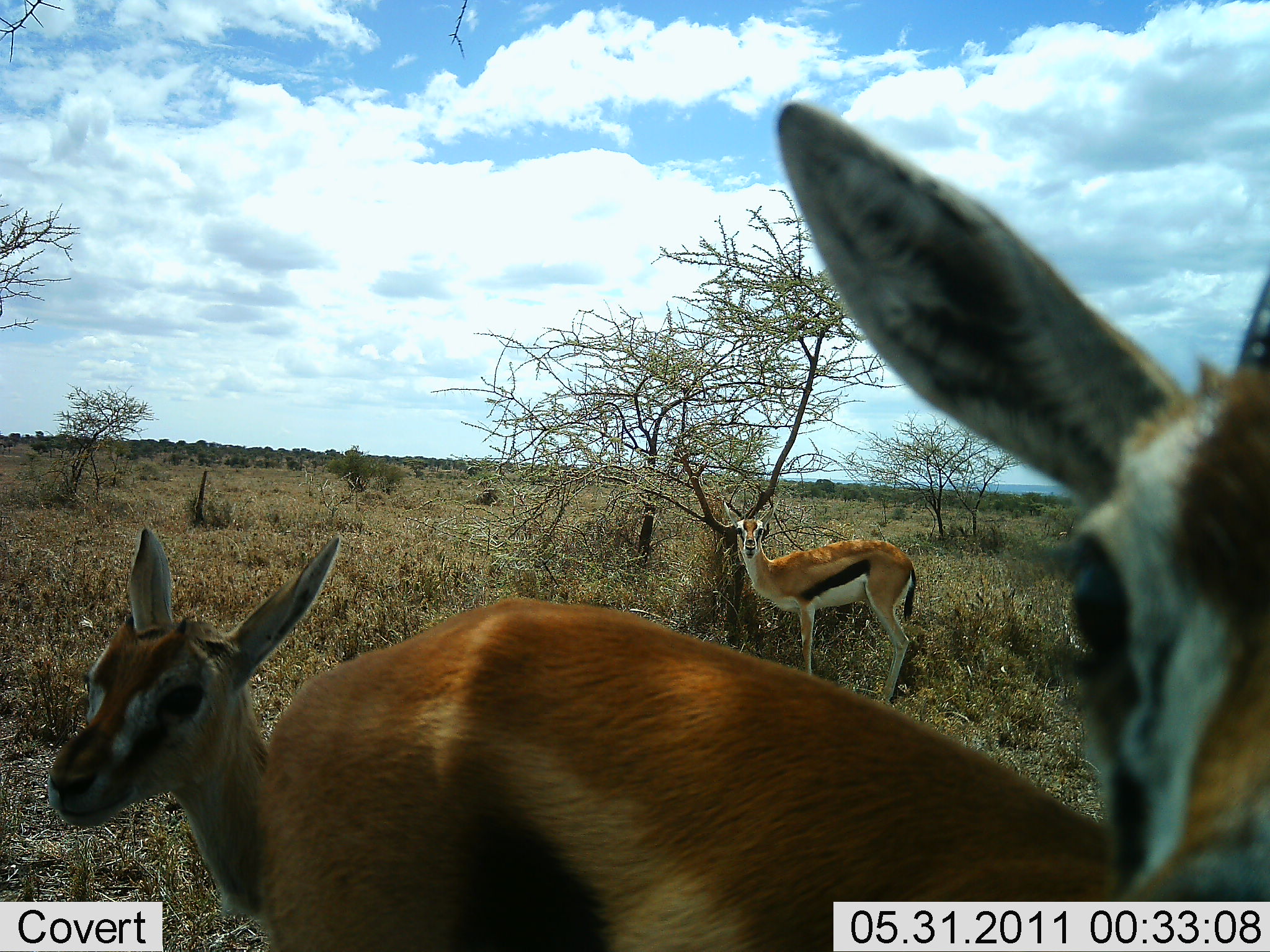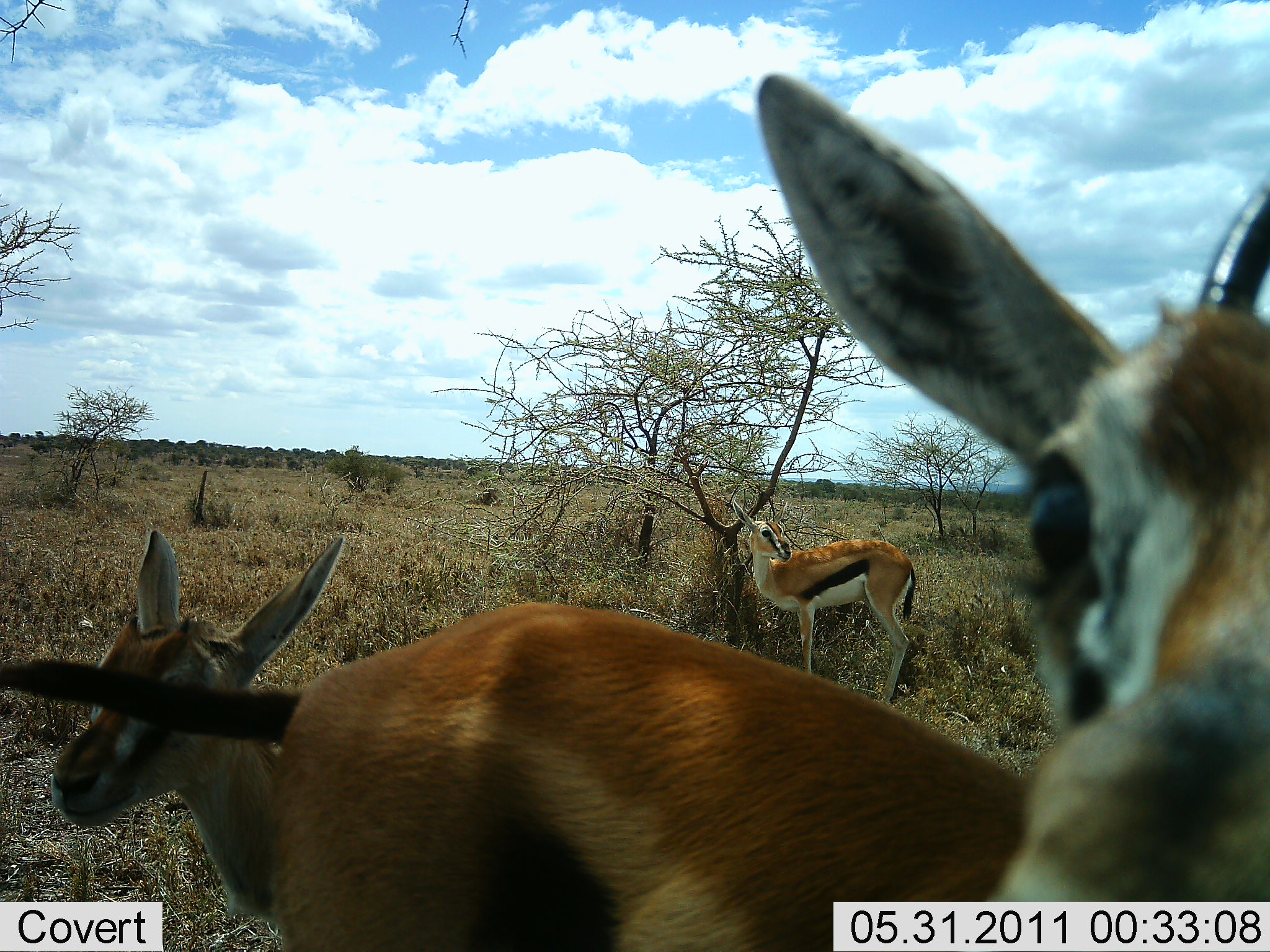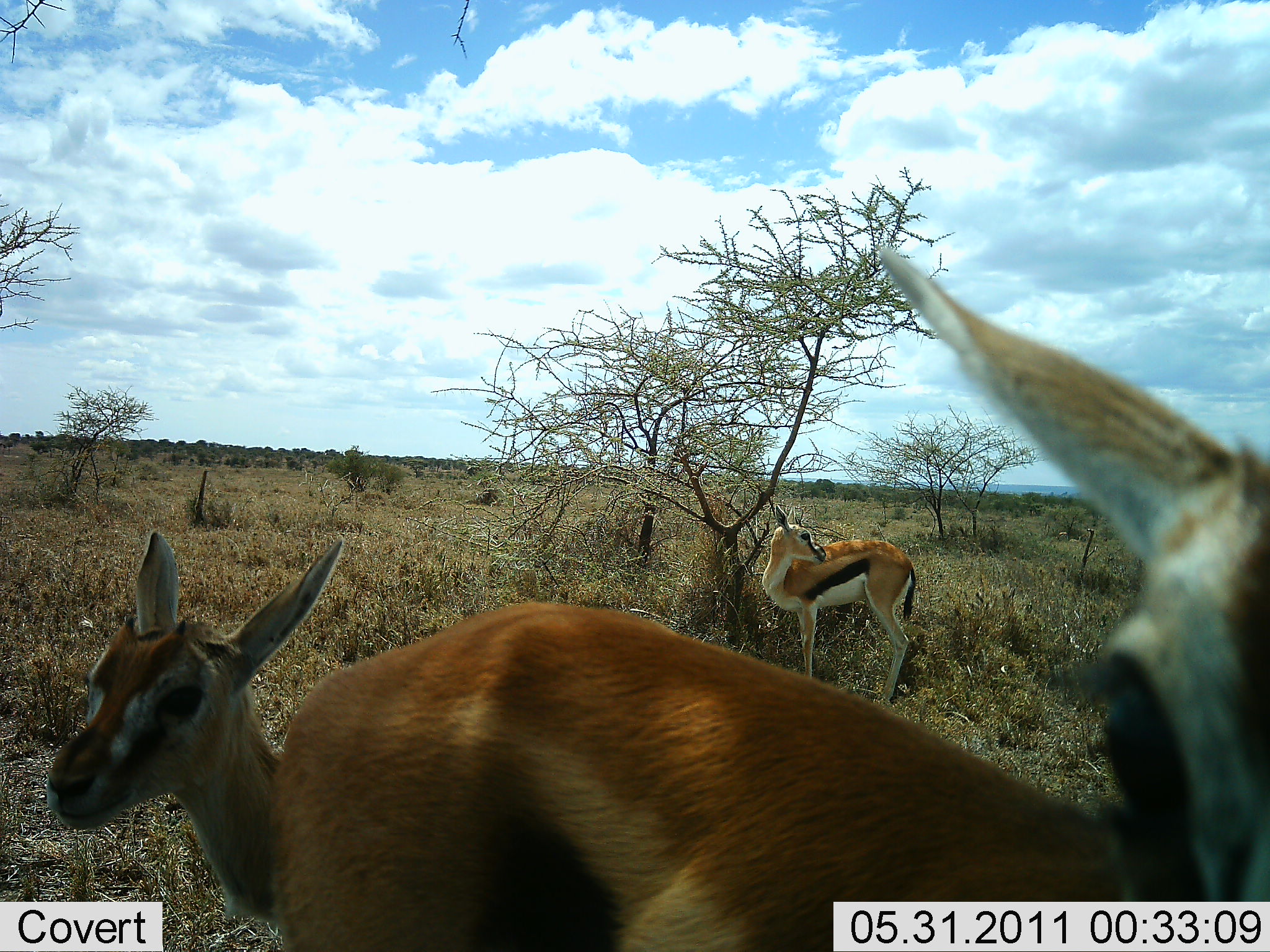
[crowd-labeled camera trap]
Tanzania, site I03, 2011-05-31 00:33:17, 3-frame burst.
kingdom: Animalia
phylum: Chordata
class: Mammalia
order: Artiodactyla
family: Bovidae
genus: Eudorcas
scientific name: Eudorcas thomsonii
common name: thomson's gazelle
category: gazellethomsons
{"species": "gazellethomsons (thomson's gazelle) (Eudorcas thomsonii)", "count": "3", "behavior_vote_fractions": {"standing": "100%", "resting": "0%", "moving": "6%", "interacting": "6%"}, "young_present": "44%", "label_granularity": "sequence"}